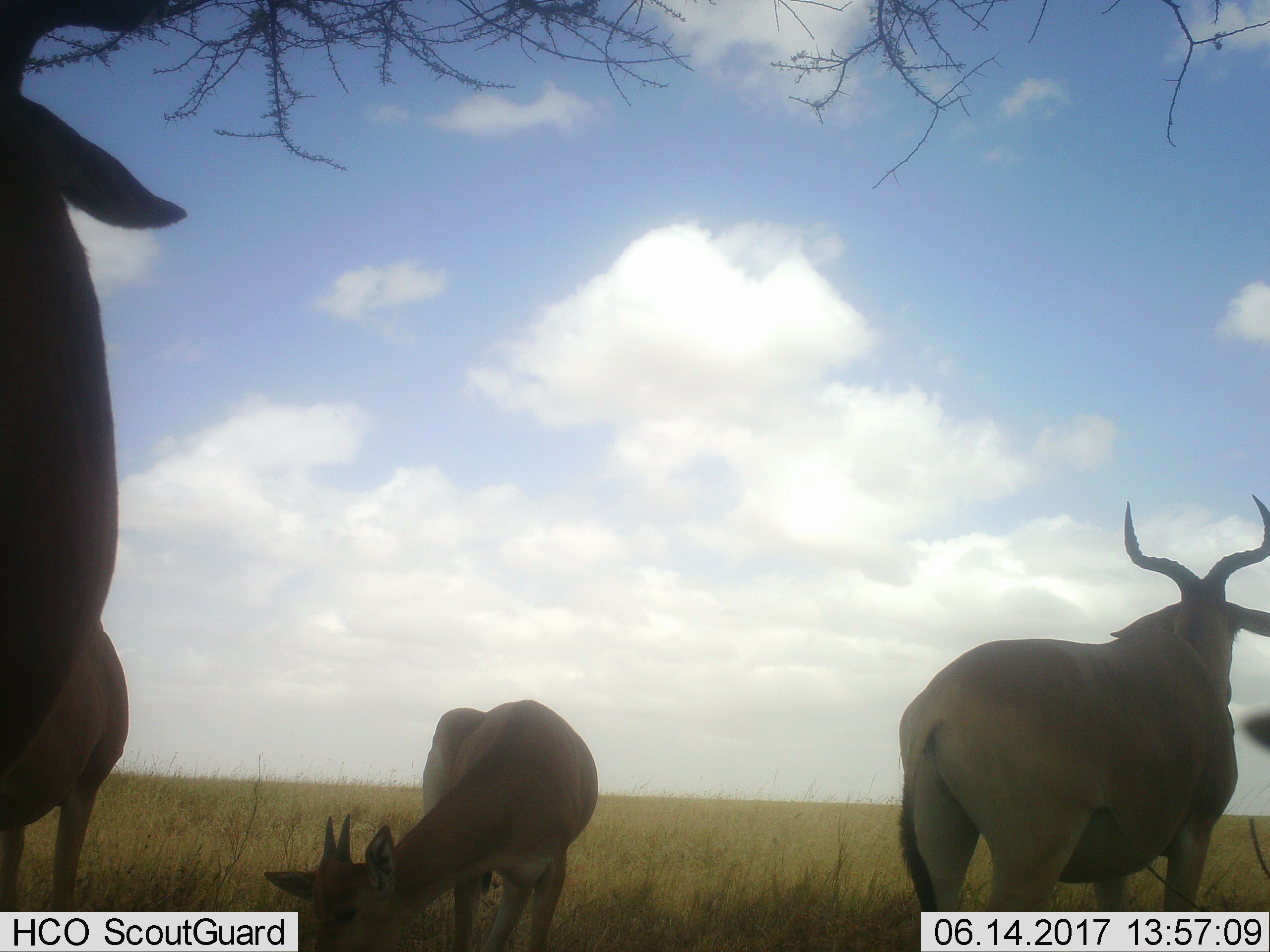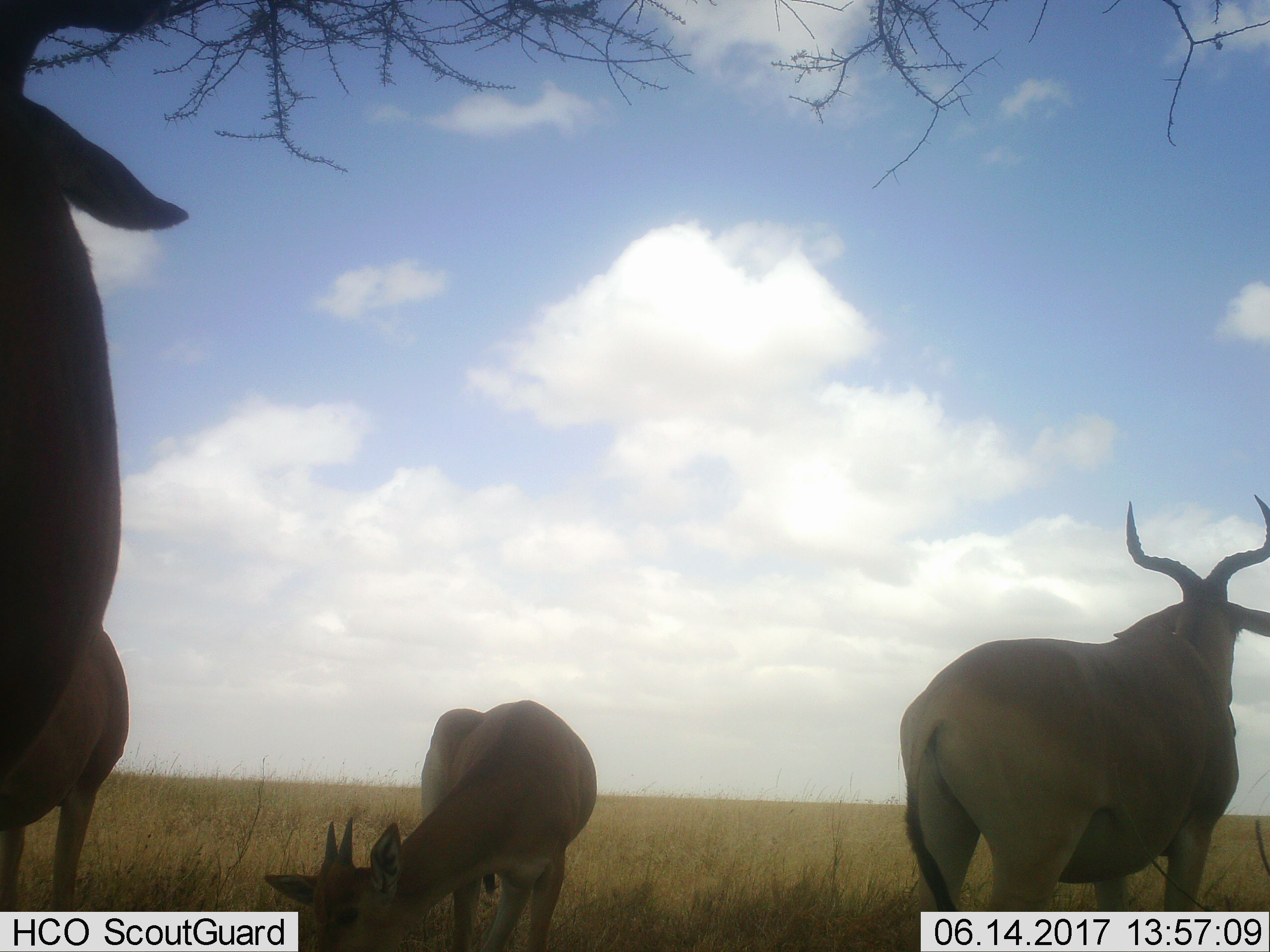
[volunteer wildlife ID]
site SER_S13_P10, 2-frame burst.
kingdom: Animalia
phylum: Chordata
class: Mammalia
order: Artiodactyla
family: Bovidae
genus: Alcelaphus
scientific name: Alcelaphus buselaphus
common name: hartebeest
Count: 5.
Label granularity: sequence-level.